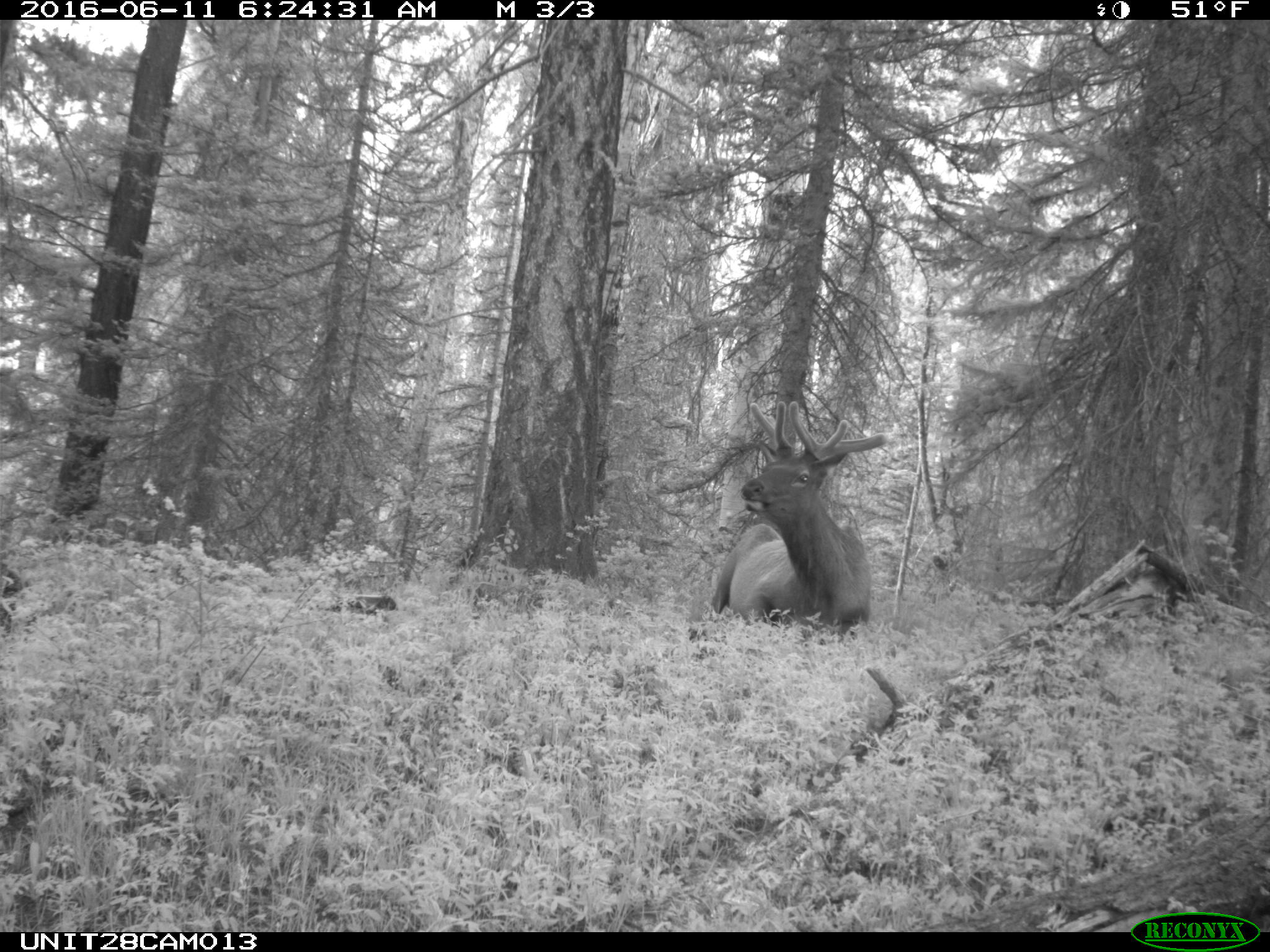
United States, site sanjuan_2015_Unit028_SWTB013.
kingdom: Animalia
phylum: Chordata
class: Mammalia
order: Artiodactyla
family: Cervidae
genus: Cervus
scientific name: Cervus elaphus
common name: red deer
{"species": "Cervus elaphus (red deer)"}